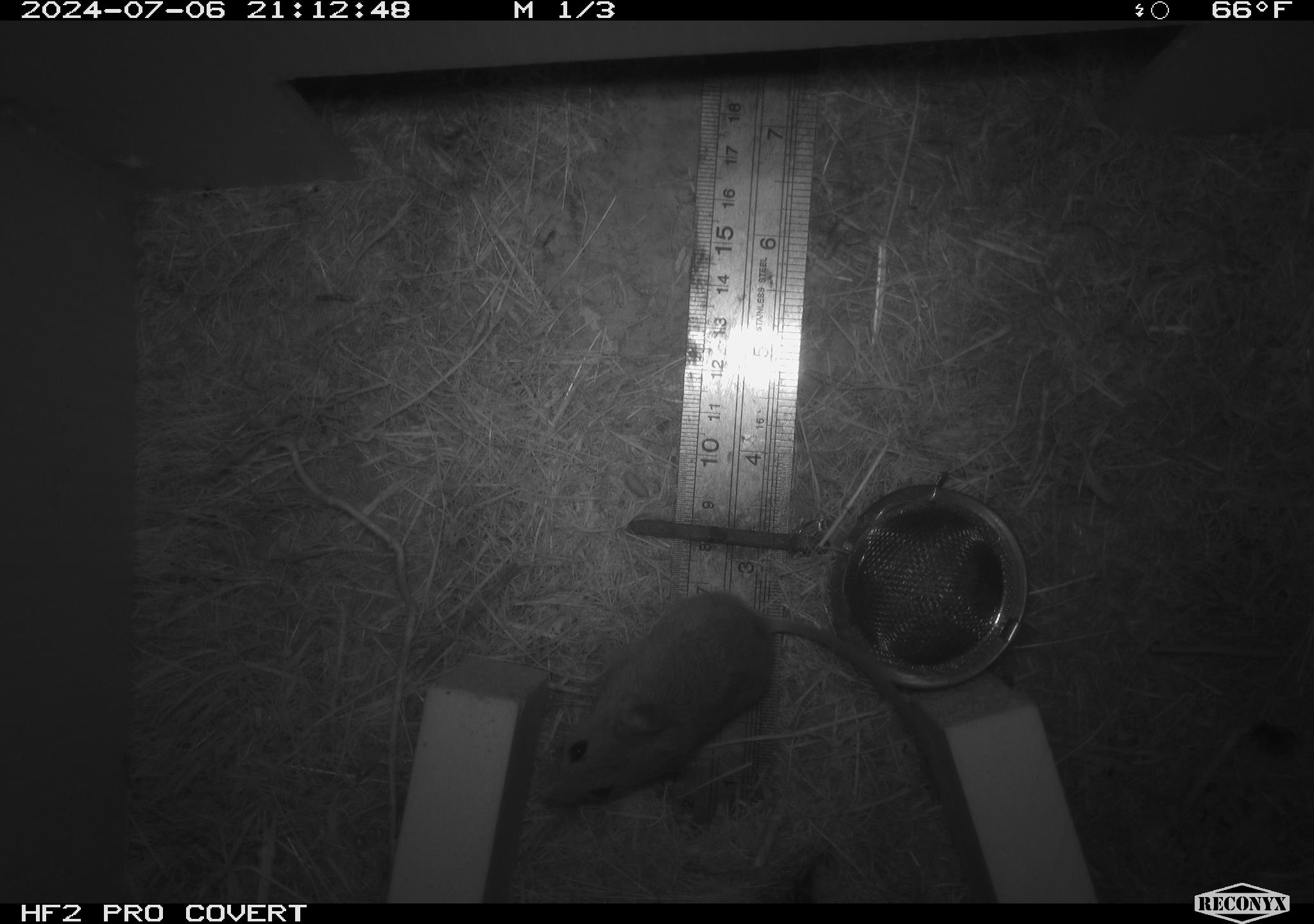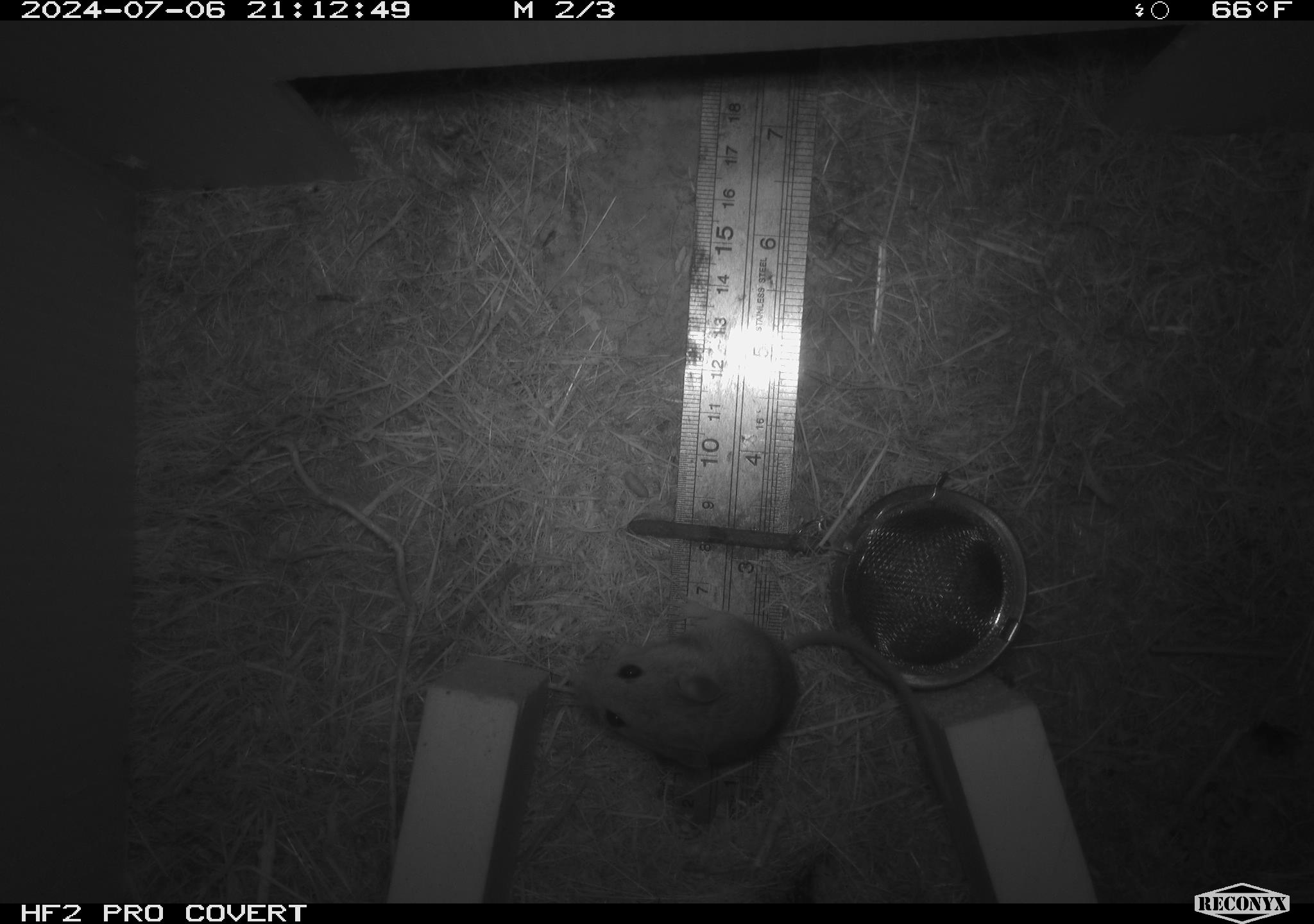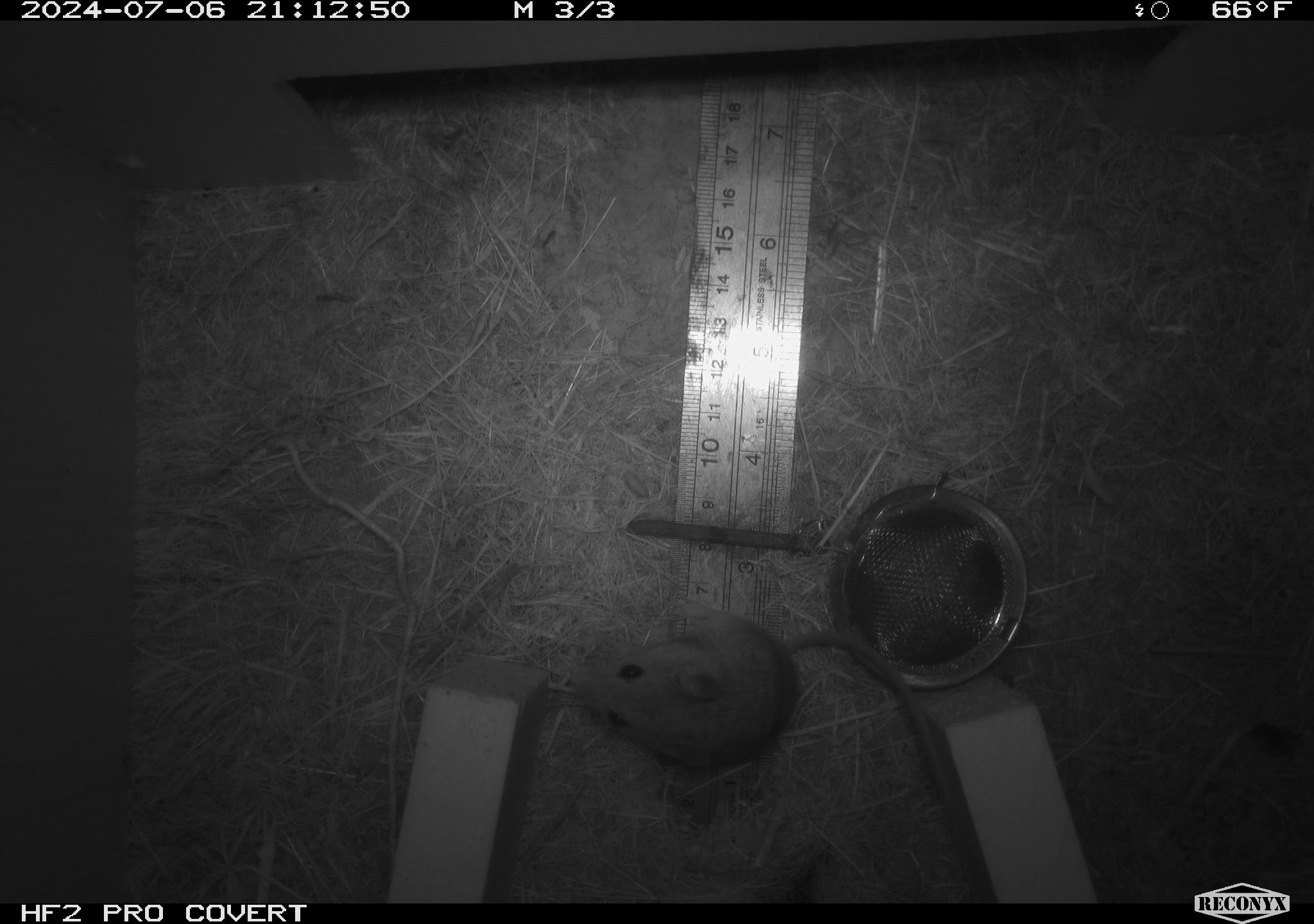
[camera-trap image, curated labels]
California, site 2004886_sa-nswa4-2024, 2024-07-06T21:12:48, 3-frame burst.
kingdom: Animalia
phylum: Chordata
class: Mammalia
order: Rodentia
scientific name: Rodentia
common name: mouse species